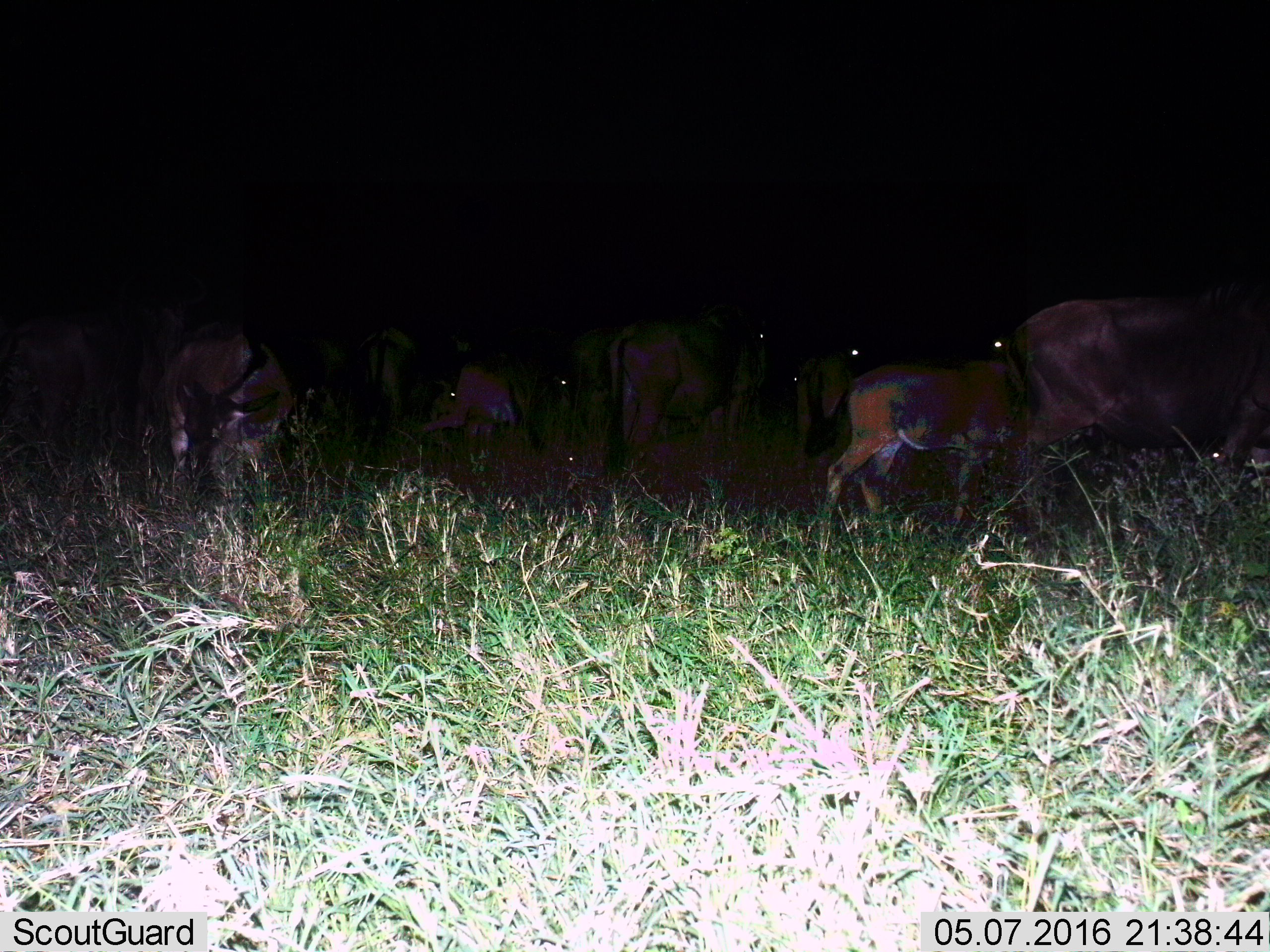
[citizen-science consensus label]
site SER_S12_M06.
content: unidentified animal